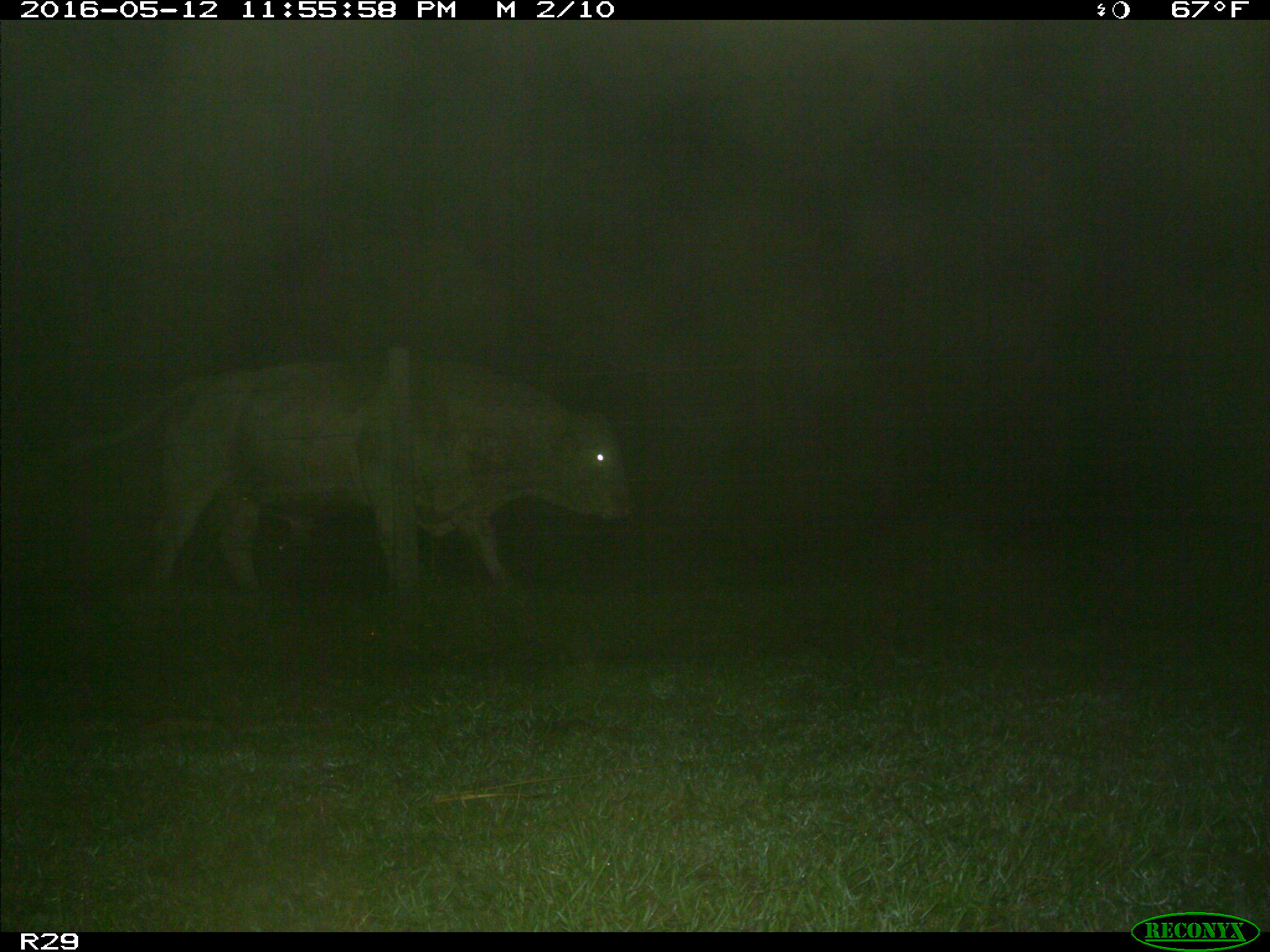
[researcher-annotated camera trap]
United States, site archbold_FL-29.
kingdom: Animalia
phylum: Chordata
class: Mammalia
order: Artiodactyla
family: Bovidae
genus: Bos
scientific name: Bos taurus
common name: domestic cow